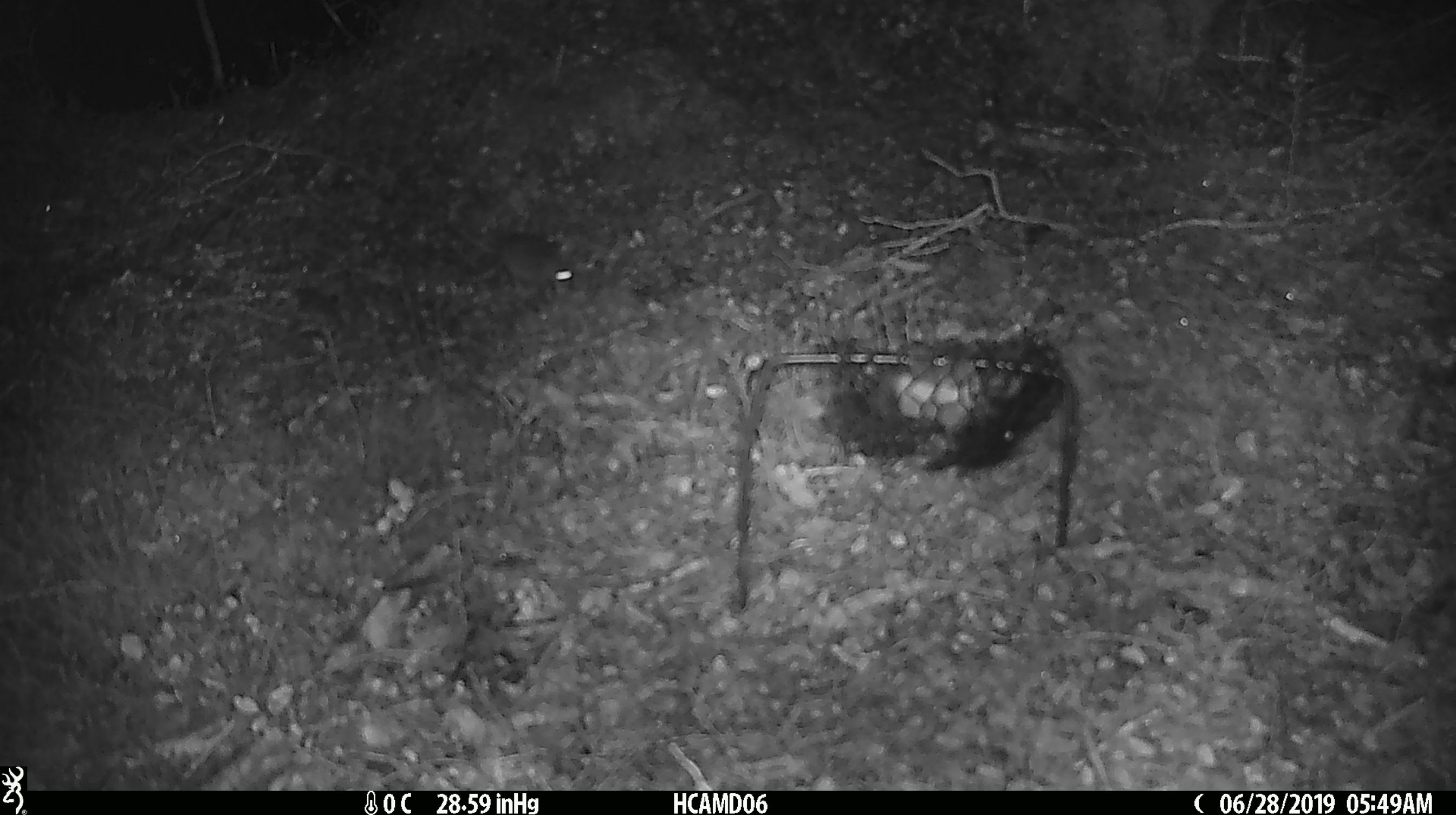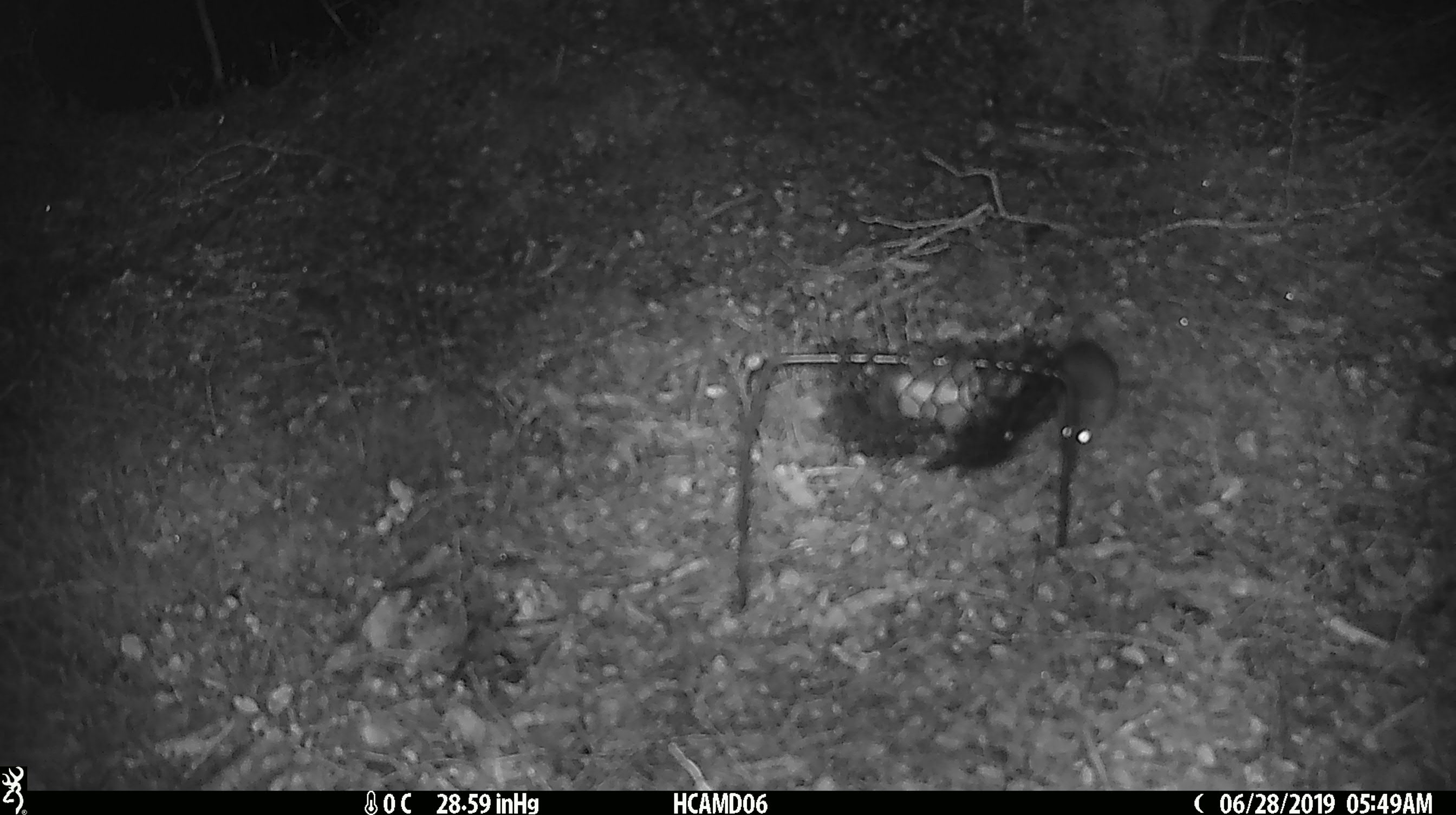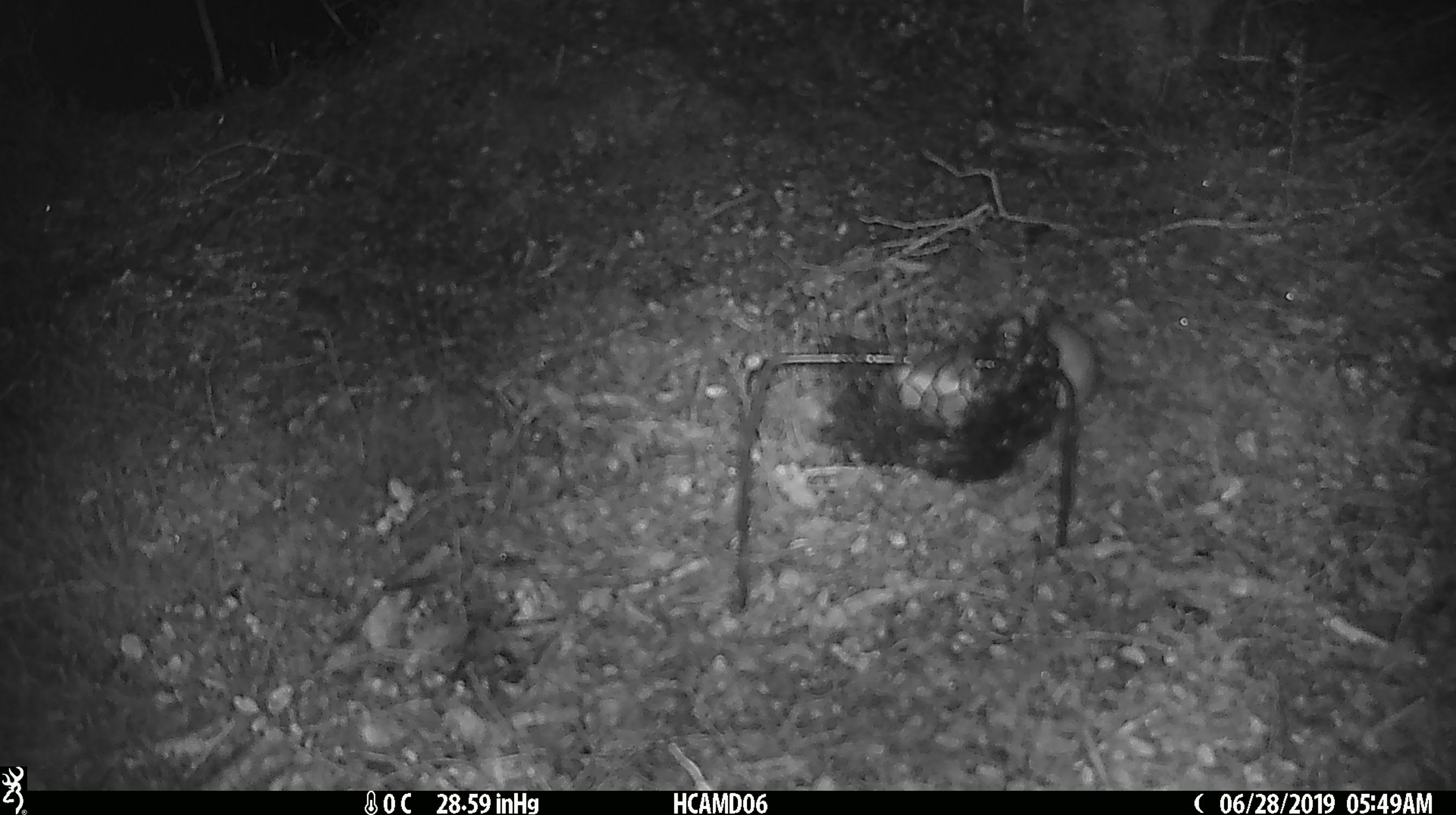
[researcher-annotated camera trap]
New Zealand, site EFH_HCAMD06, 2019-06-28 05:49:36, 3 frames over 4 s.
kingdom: Animalia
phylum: Chordata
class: Mammalia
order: Rodentia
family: Muridae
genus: Mus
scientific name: Mus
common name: mouse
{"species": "mouse (Mus)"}